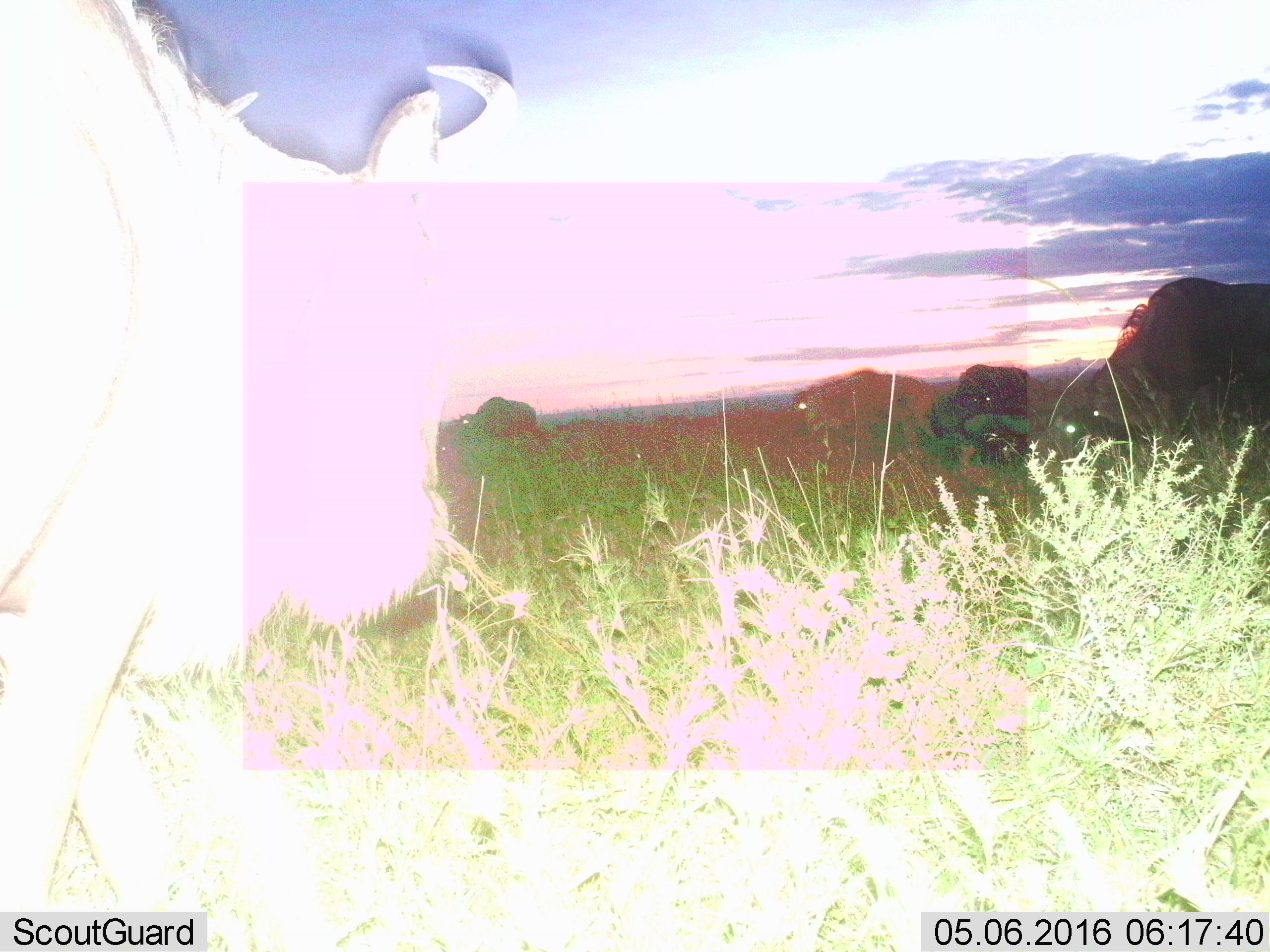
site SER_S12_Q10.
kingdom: Animalia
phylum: Chordata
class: Mammalia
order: Artiodactyla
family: Bovidae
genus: Connochaetes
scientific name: Connochaetes taurinus taurinus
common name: blue wildebeest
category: wildebeestblue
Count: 6.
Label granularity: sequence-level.